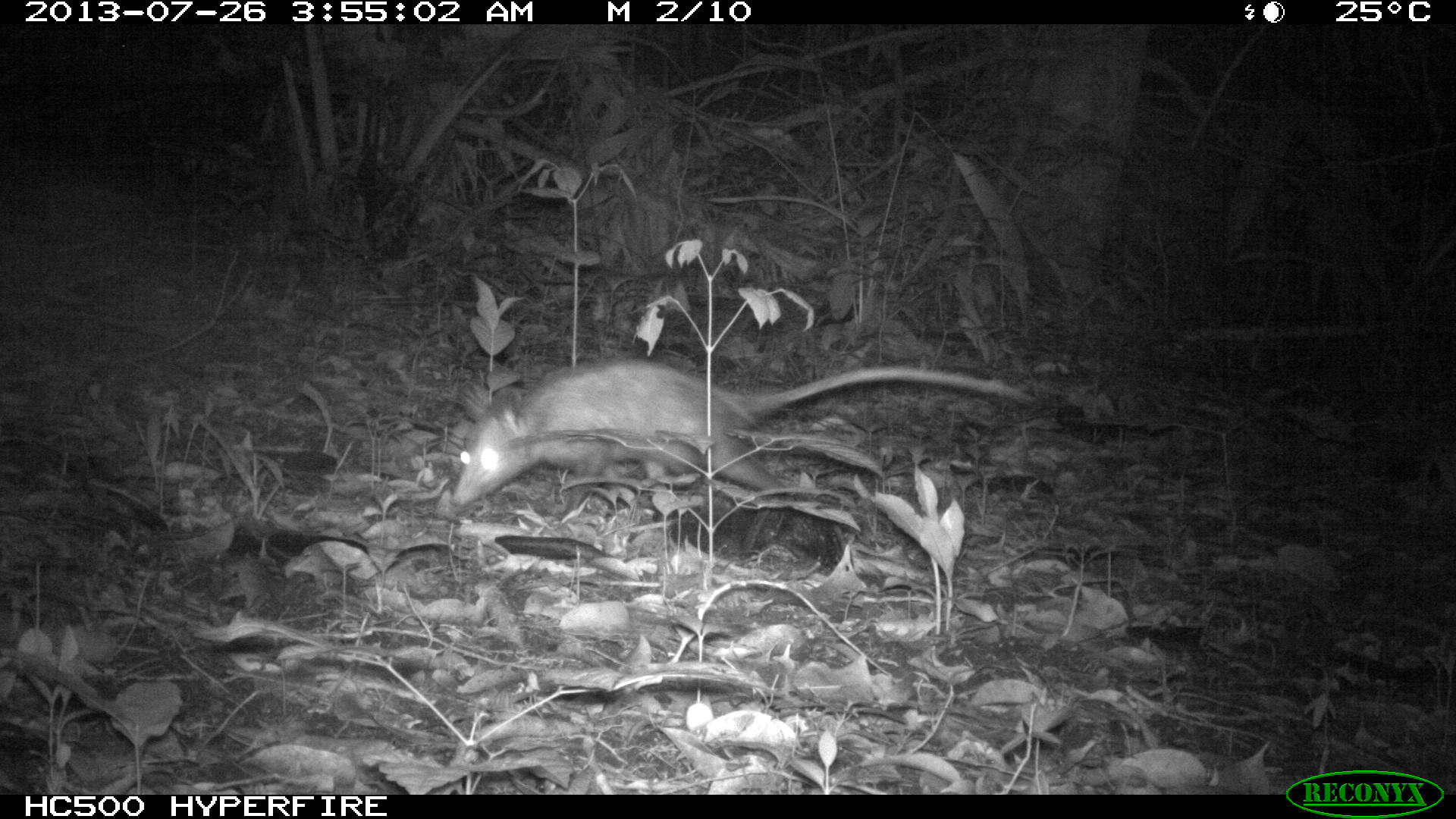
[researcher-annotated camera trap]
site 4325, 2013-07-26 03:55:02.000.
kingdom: Animalia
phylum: Chordata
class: Mammalia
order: Didelphimorphia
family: Didelphidae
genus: Didelphis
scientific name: Didelphis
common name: american opossums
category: didelphis sp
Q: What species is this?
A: Didelphis sp (american opossums) (Didelphis).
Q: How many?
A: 1.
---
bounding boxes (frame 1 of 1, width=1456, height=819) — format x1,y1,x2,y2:
didelphis sp: 449,354,1038,519